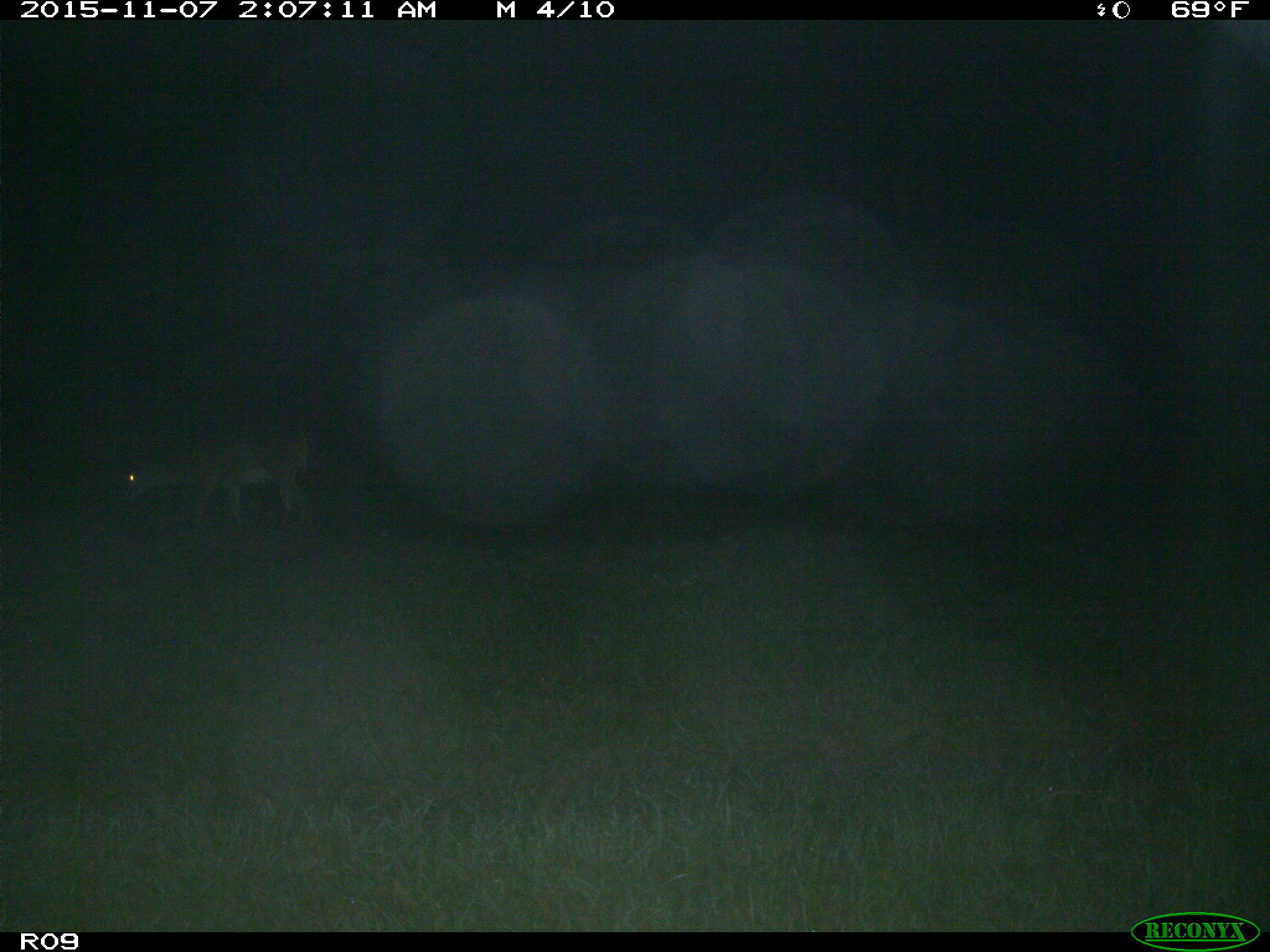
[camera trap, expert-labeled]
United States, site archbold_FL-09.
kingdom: Animalia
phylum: Chordata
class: Mammalia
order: Artiodactyla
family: Cervidae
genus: Odocoileus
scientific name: Odocoileus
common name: deer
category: unidentified deer